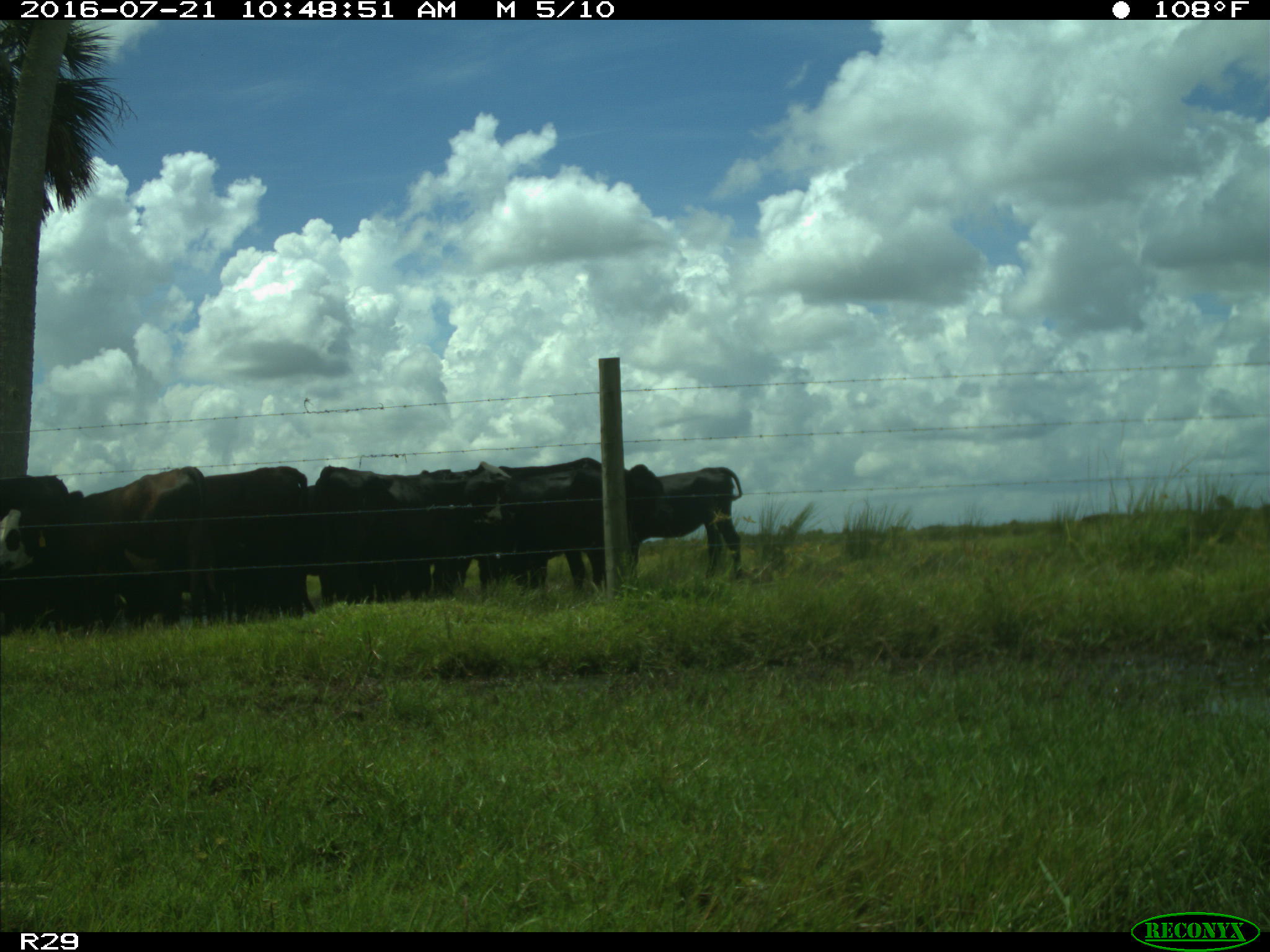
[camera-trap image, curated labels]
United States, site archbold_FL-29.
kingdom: Animalia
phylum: Chordata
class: Mammalia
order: Artiodactyla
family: Bovidae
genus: Bos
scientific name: Bos taurus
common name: domestic cow